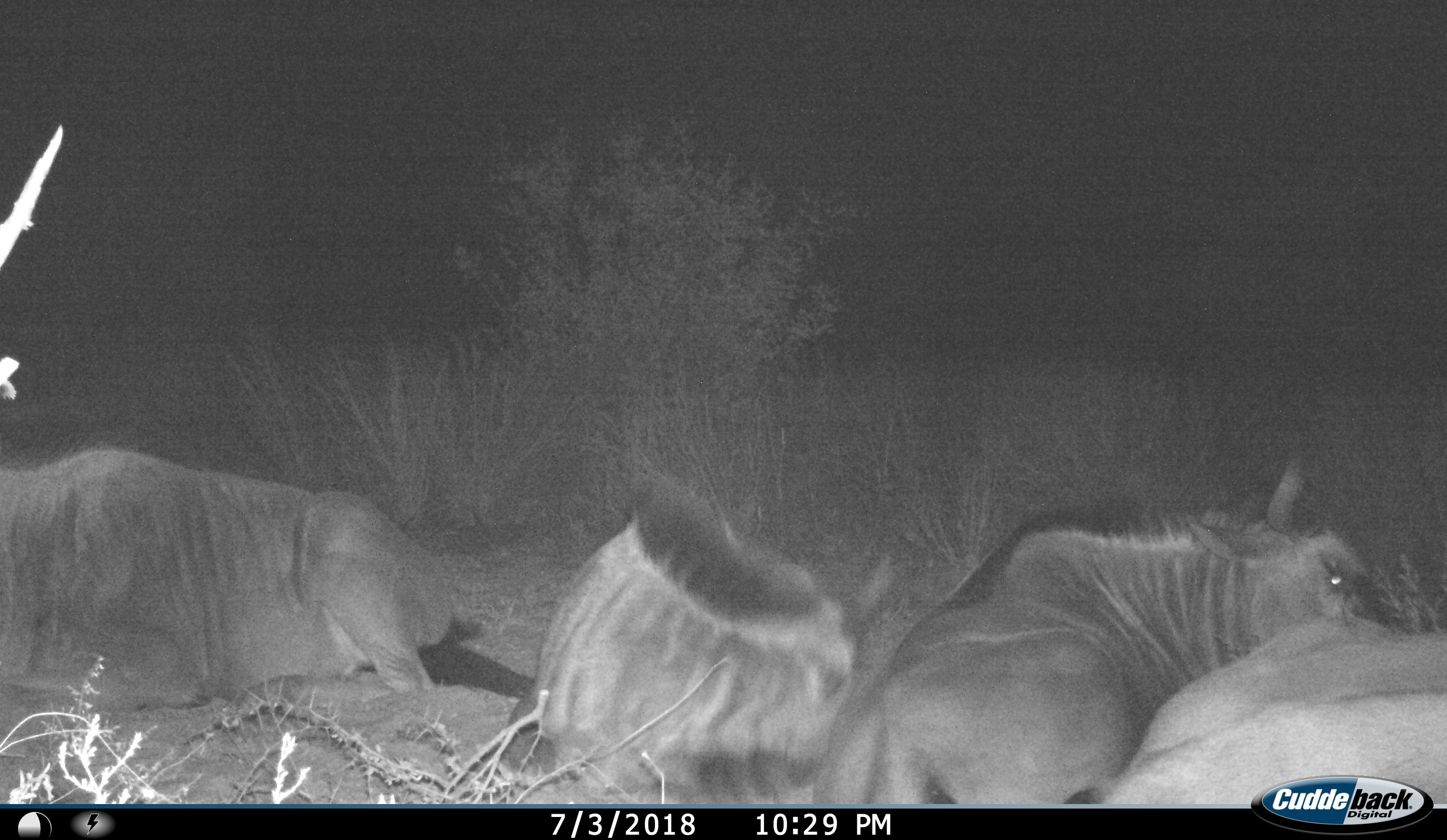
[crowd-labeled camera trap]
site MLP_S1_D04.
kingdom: Animalia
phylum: Chordata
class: Mammalia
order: Artiodactyla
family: Bovidae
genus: Connochaetes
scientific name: Connochaetes taurinus taurinus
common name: blue wildebeest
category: wildebeestblue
Wildebeestblue (blue wildebeest) (Connochaetes taurinus taurinus), count 4. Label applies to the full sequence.